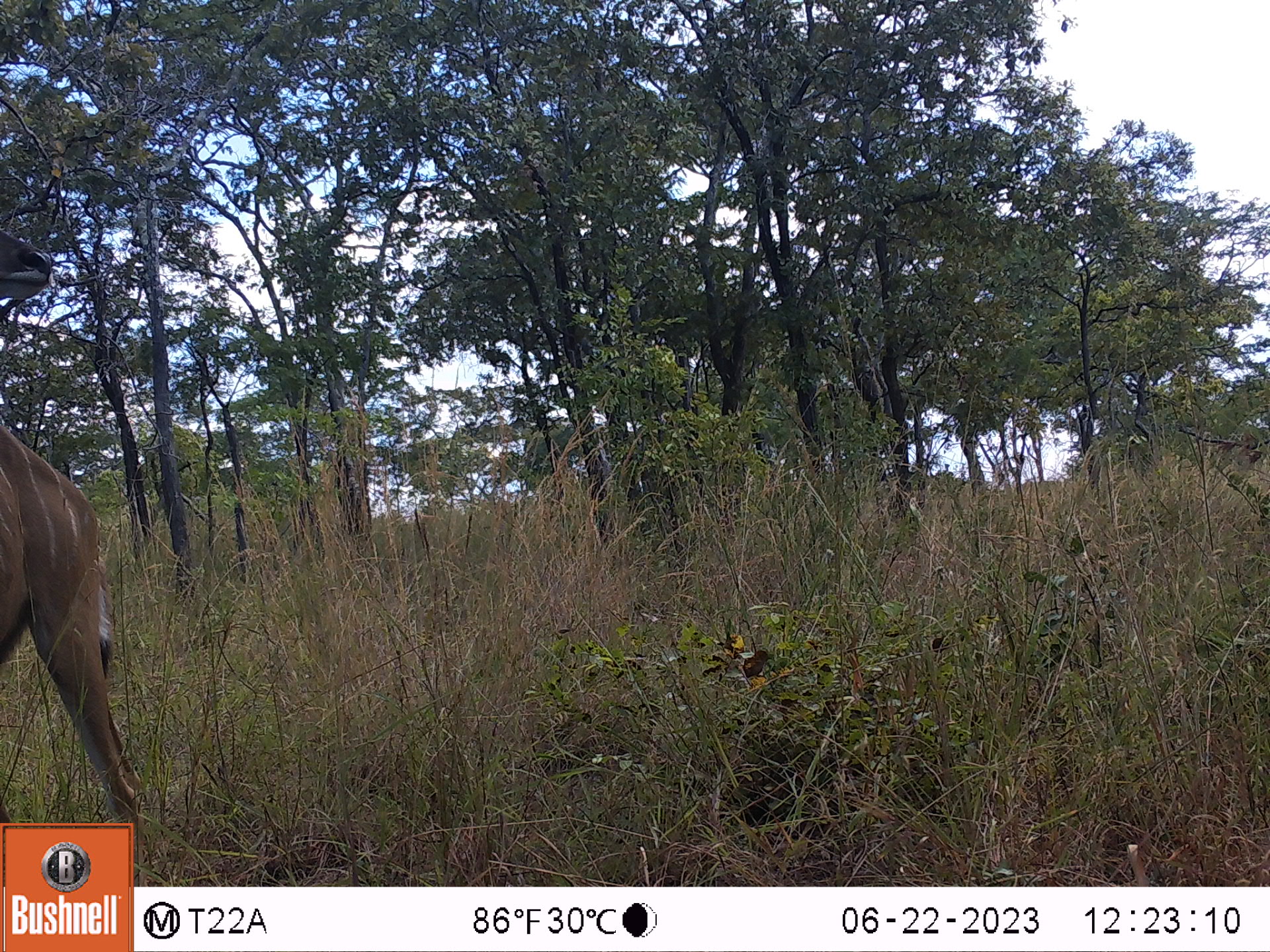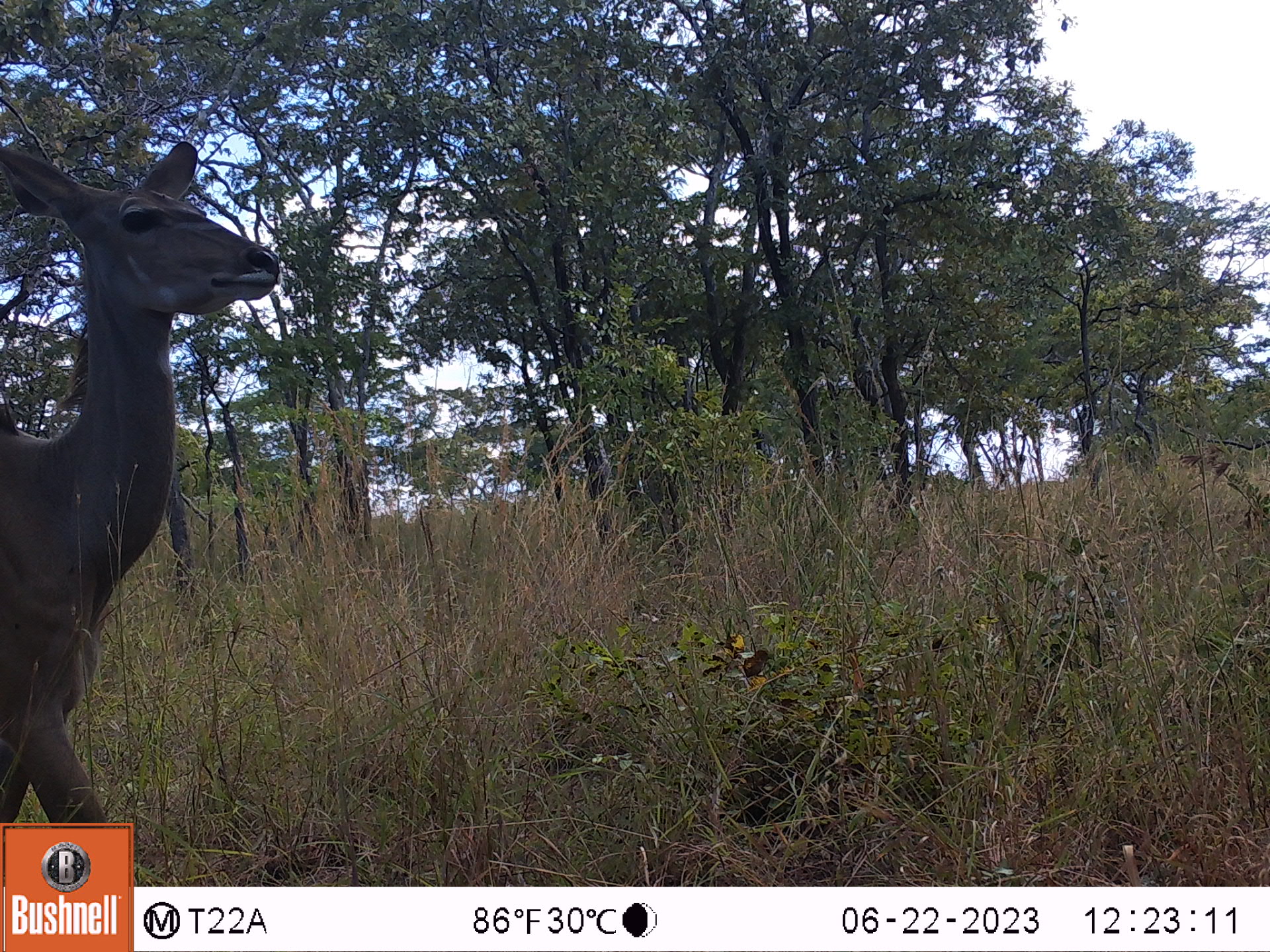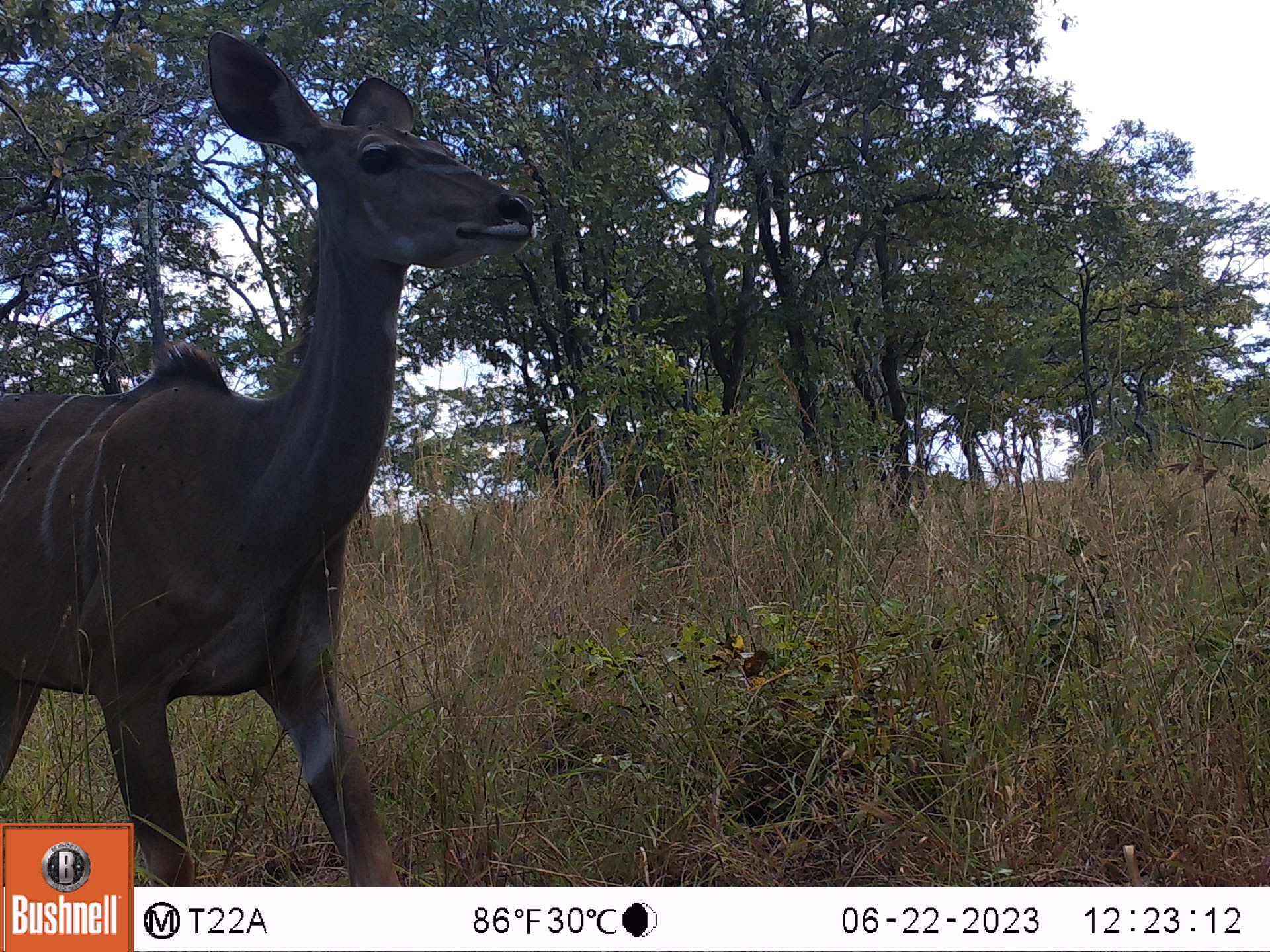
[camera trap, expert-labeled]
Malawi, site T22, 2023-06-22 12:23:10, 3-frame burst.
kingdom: Animalia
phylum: Chordata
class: Mammalia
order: Artiodactyla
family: Bovidae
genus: Tragelaphus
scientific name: Tragelaphus strepsiceros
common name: greater kudu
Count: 1.